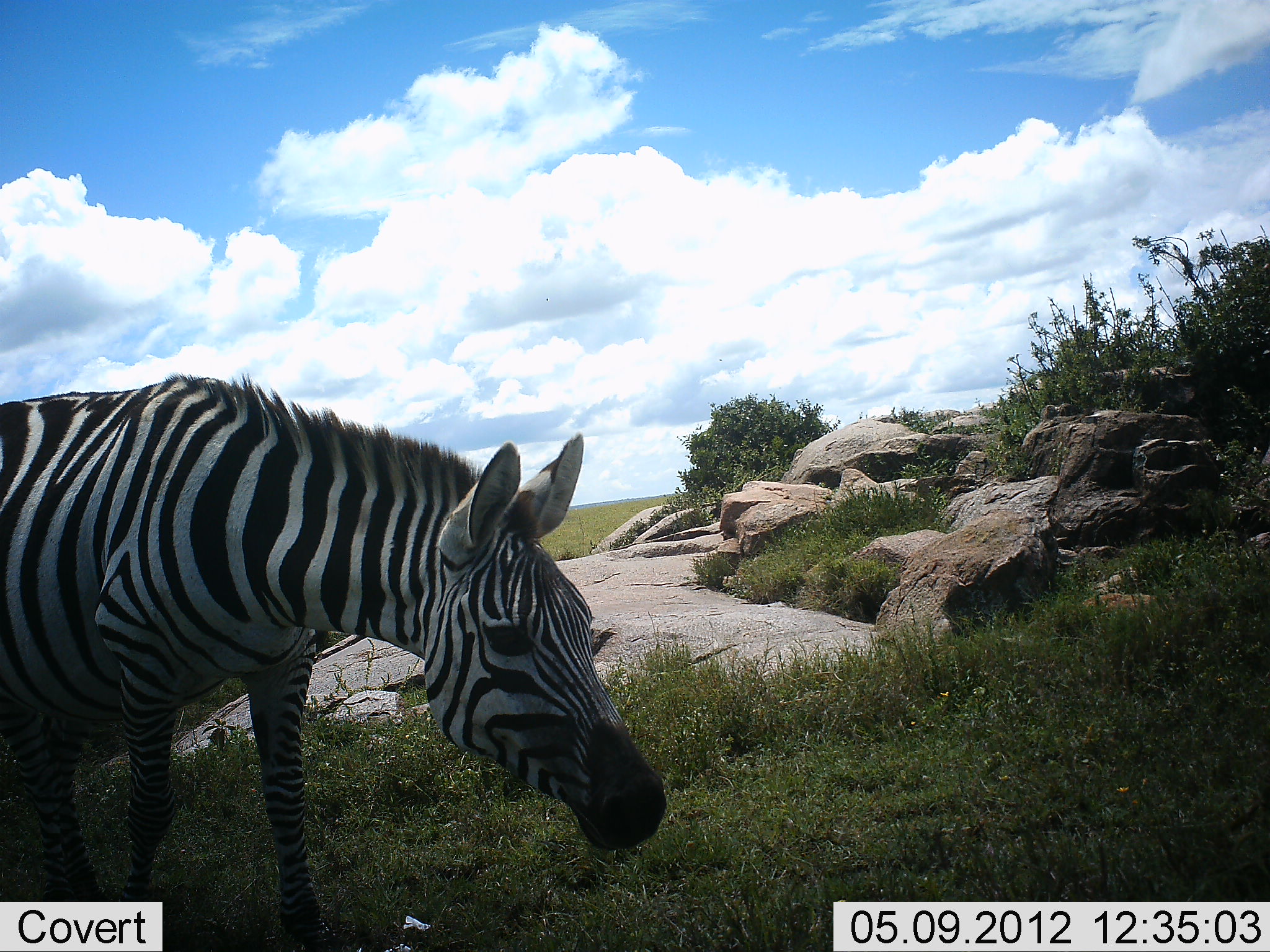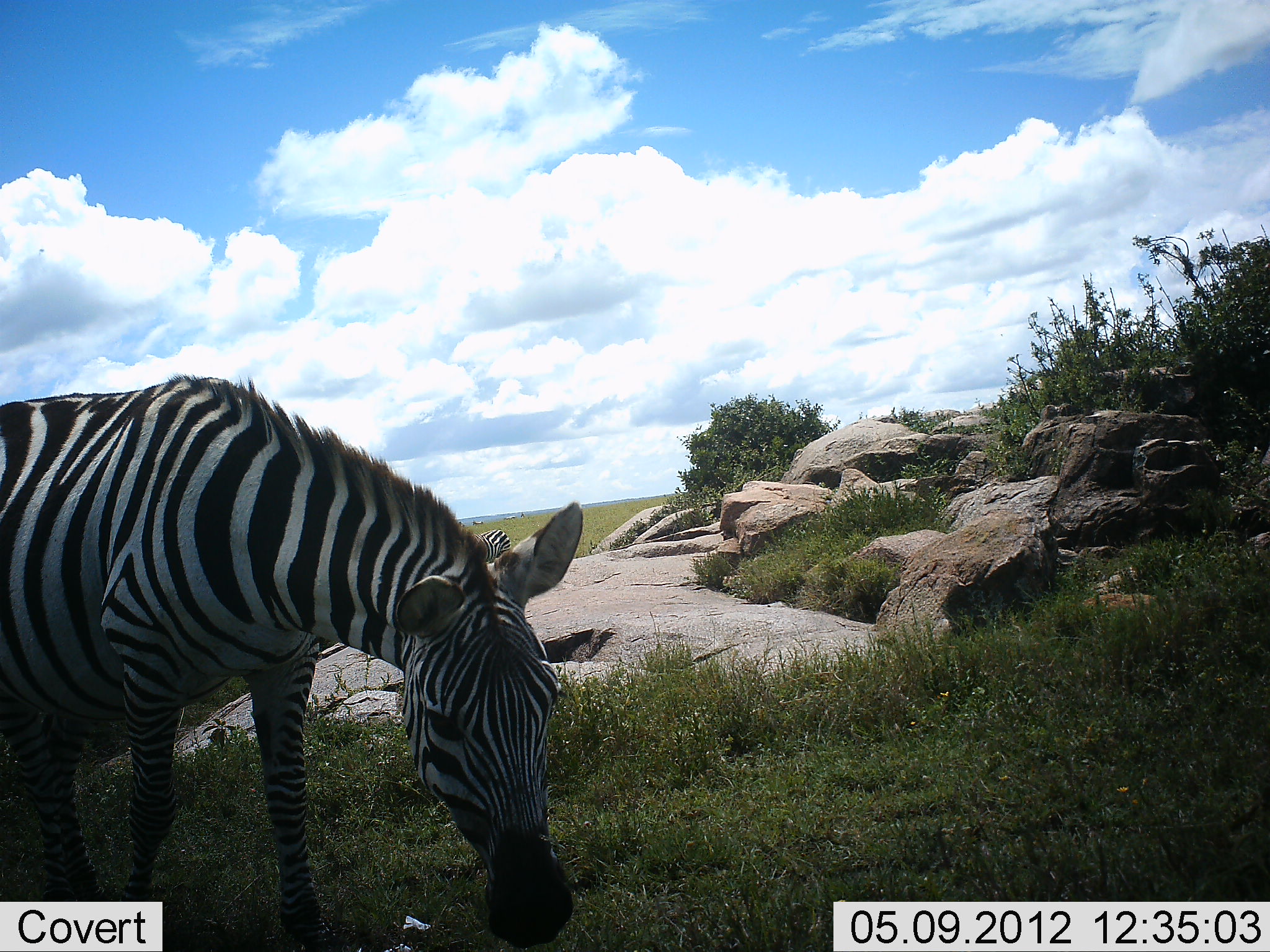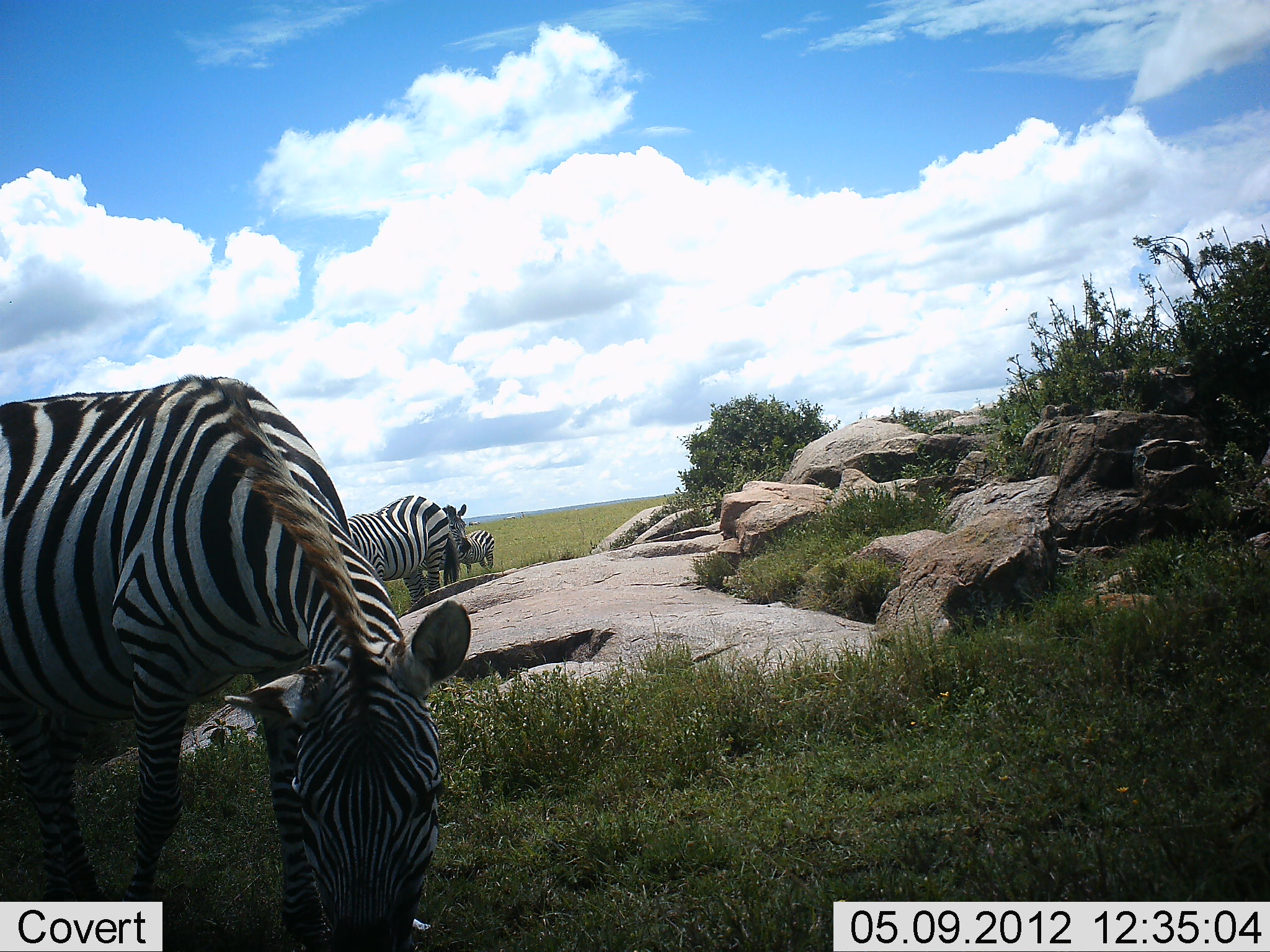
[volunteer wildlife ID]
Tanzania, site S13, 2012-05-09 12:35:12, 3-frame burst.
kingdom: Animalia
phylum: Chordata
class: Mammalia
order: Perissodactyla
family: Equidae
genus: Equus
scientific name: Equus quagga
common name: plains zebra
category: zebra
Zebra (plains zebra) (Equus quagga), count 3. Behavior (volunteer vote fractions): standing 60%, resting 0%, moving 0%, interacting 0%. Young present (vote fraction): 10%. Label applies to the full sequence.